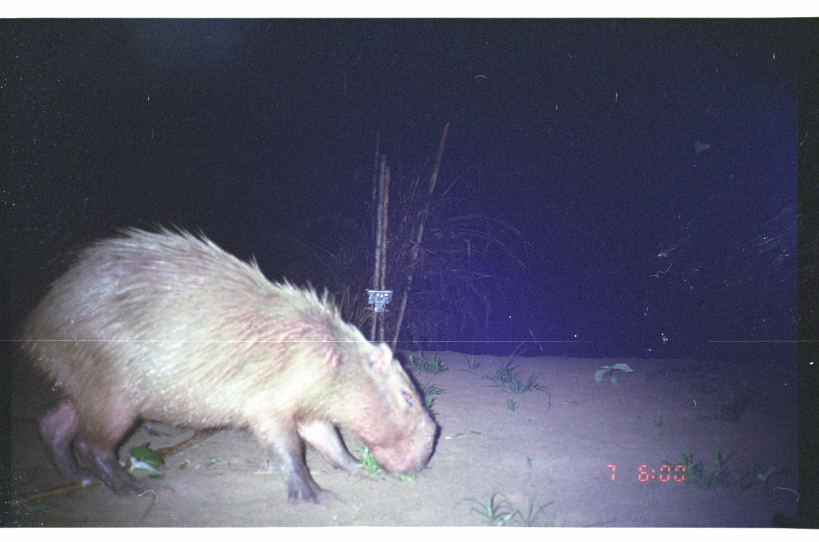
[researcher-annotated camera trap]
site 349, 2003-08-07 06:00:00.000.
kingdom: Animalia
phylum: Chordata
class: Mammalia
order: Rodentia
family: Caviidae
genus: Hydrochoerus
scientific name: Hydrochoerus hydrochaeris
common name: capybara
Hydrochoerus hydrochaeris (capybara).